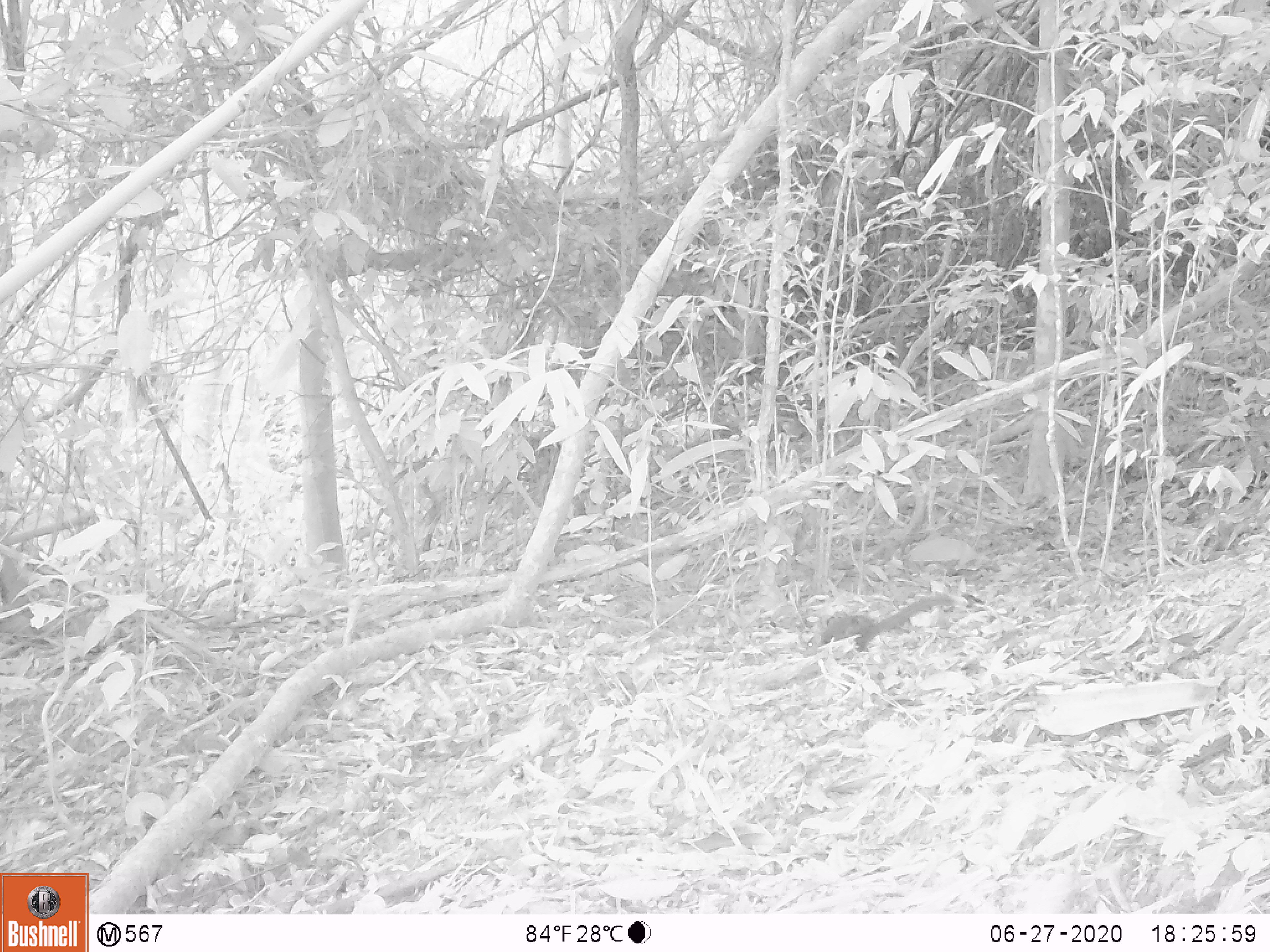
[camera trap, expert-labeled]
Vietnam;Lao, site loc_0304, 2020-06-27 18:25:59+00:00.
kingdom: Animalia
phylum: Chordata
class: Mammalia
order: Rodentia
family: Sciuridae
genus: Sciurus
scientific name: Sciurus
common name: squirrel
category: unidentified squirrel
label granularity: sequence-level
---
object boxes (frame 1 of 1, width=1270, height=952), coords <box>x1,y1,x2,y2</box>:
unidentified squirrel: <box>803,592,955,658</box>